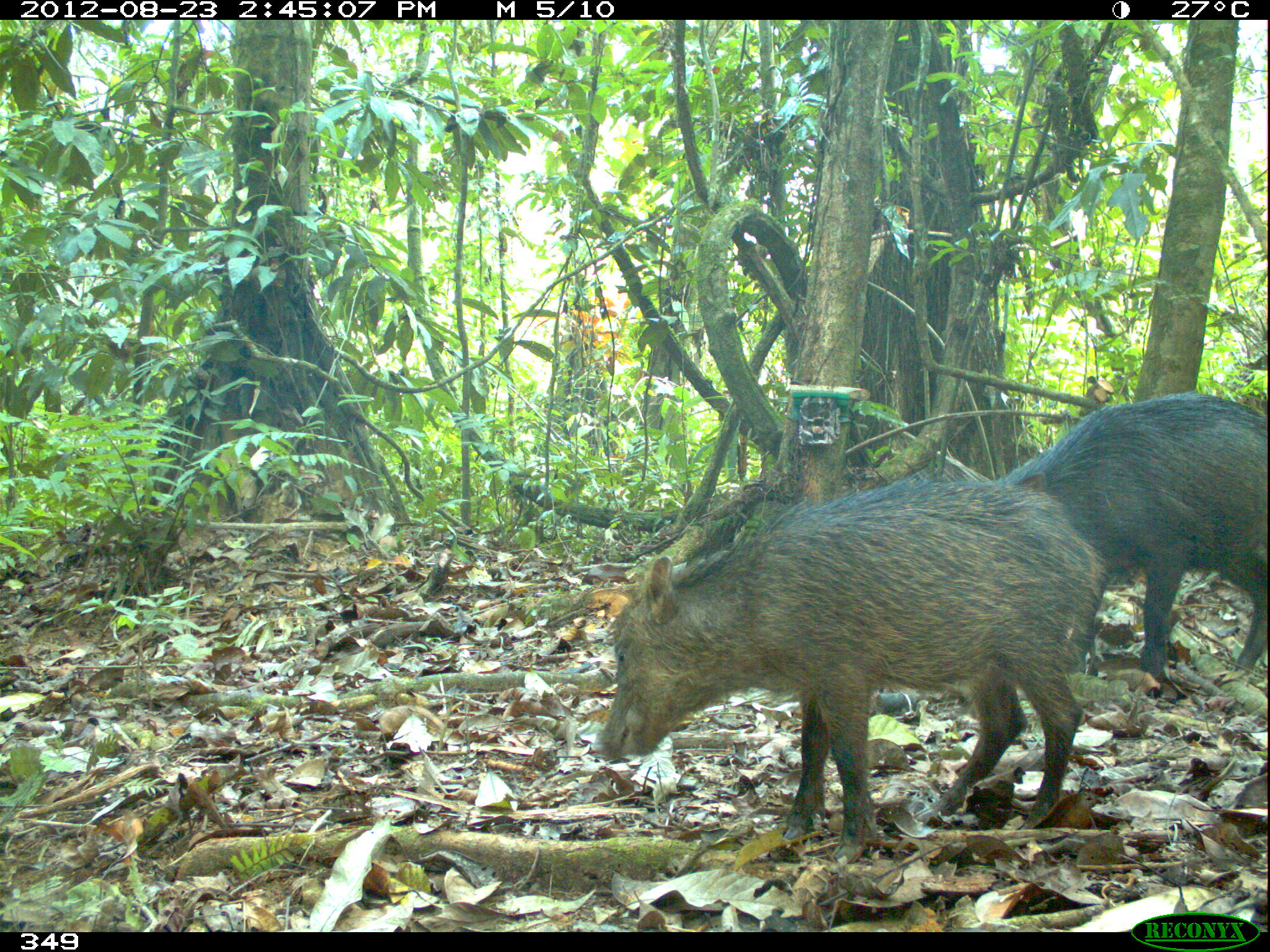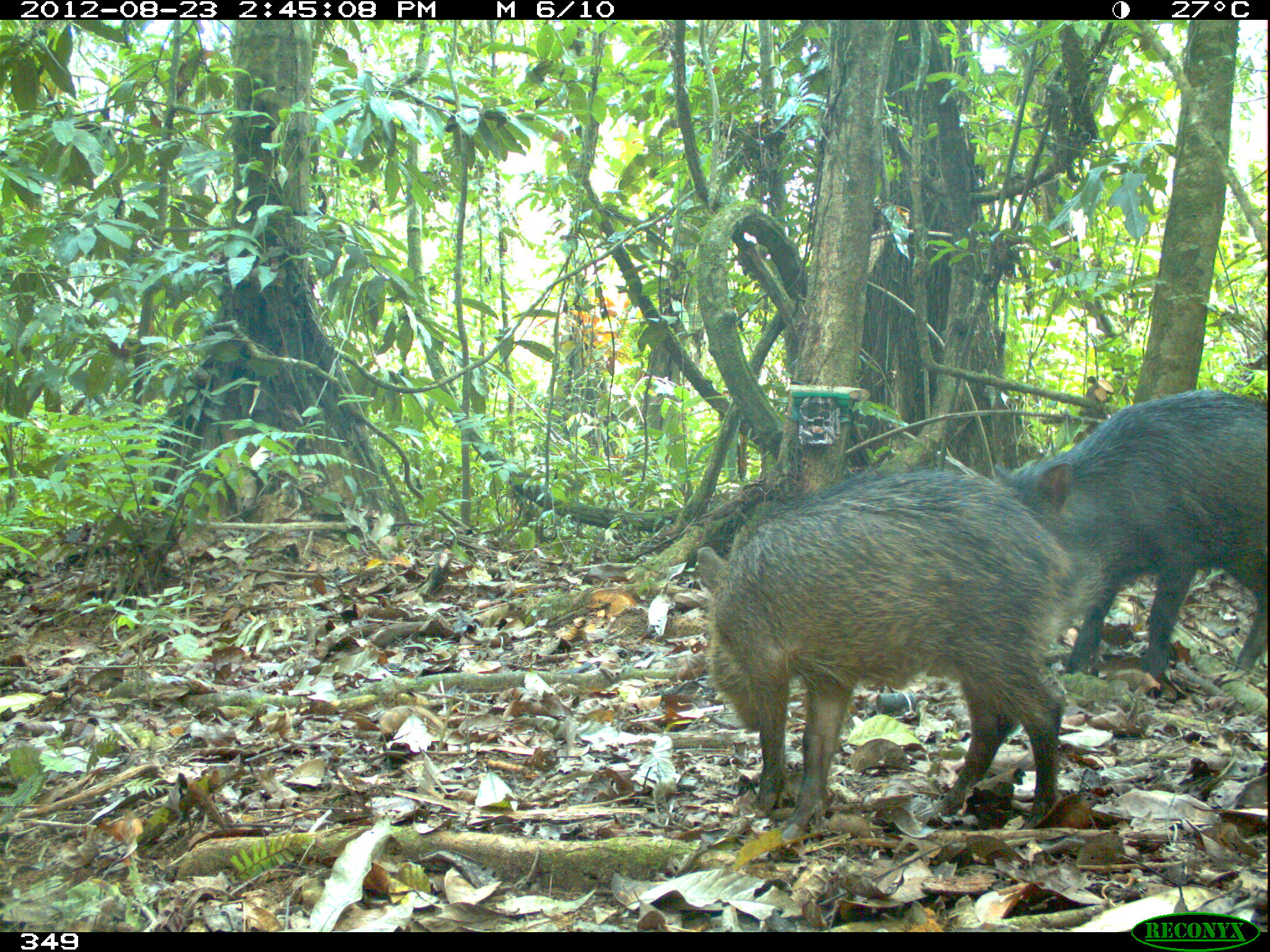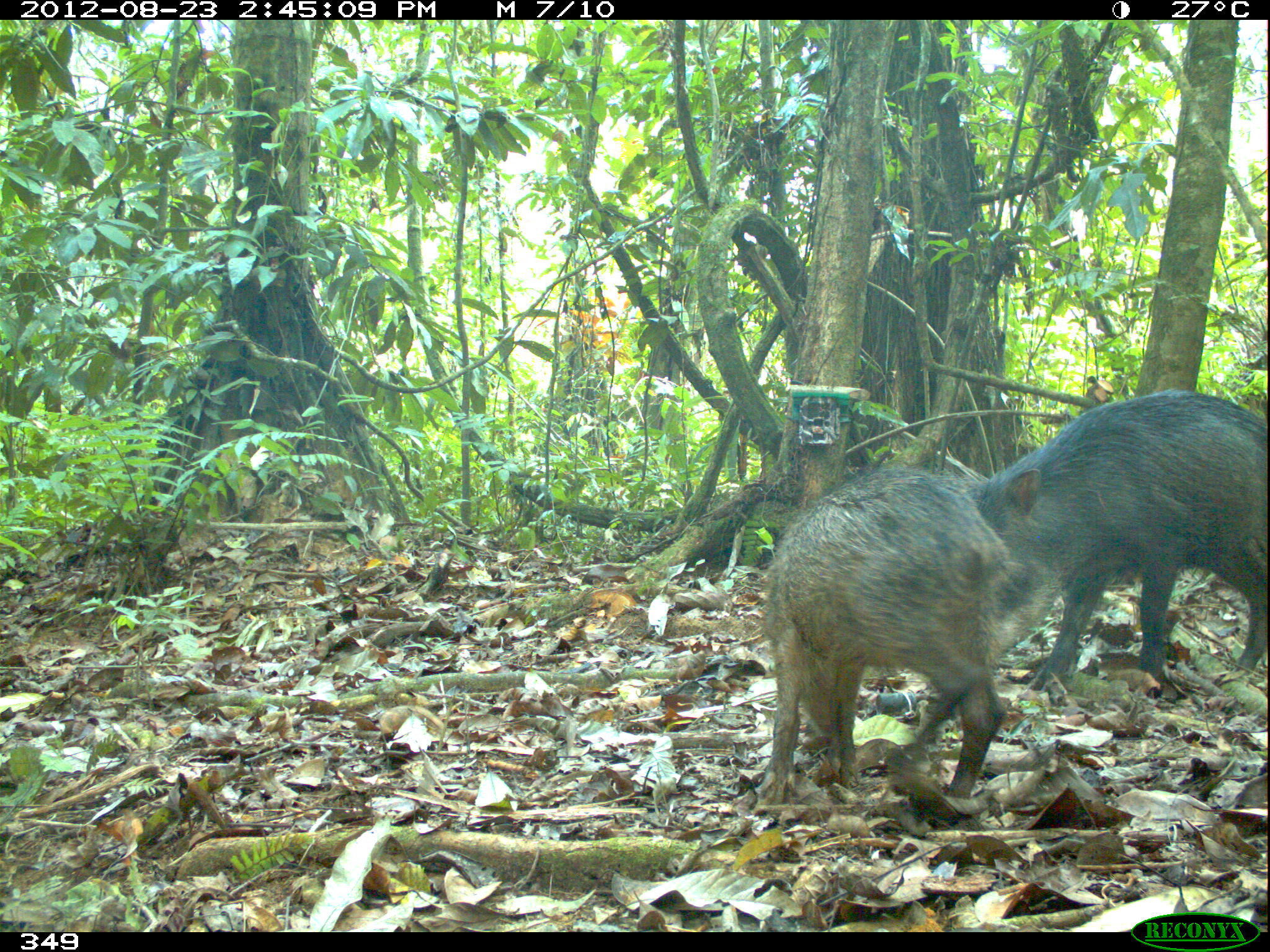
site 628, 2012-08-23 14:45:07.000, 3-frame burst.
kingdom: Animalia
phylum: Chordata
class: Mammalia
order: Artiodactyla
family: Tayassuidae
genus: Tayassu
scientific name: Tayassu pecari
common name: white-lipped peccary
Tayassu pecari (white-lipped peccary).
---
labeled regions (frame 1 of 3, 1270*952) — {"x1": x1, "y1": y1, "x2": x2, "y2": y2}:
tayassu pecari: {"x1": 592, "y1": 477, "x2": 1110, "y2": 861}; {"x1": 974, "y1": 393, "x2": 1267, "y2": 687}